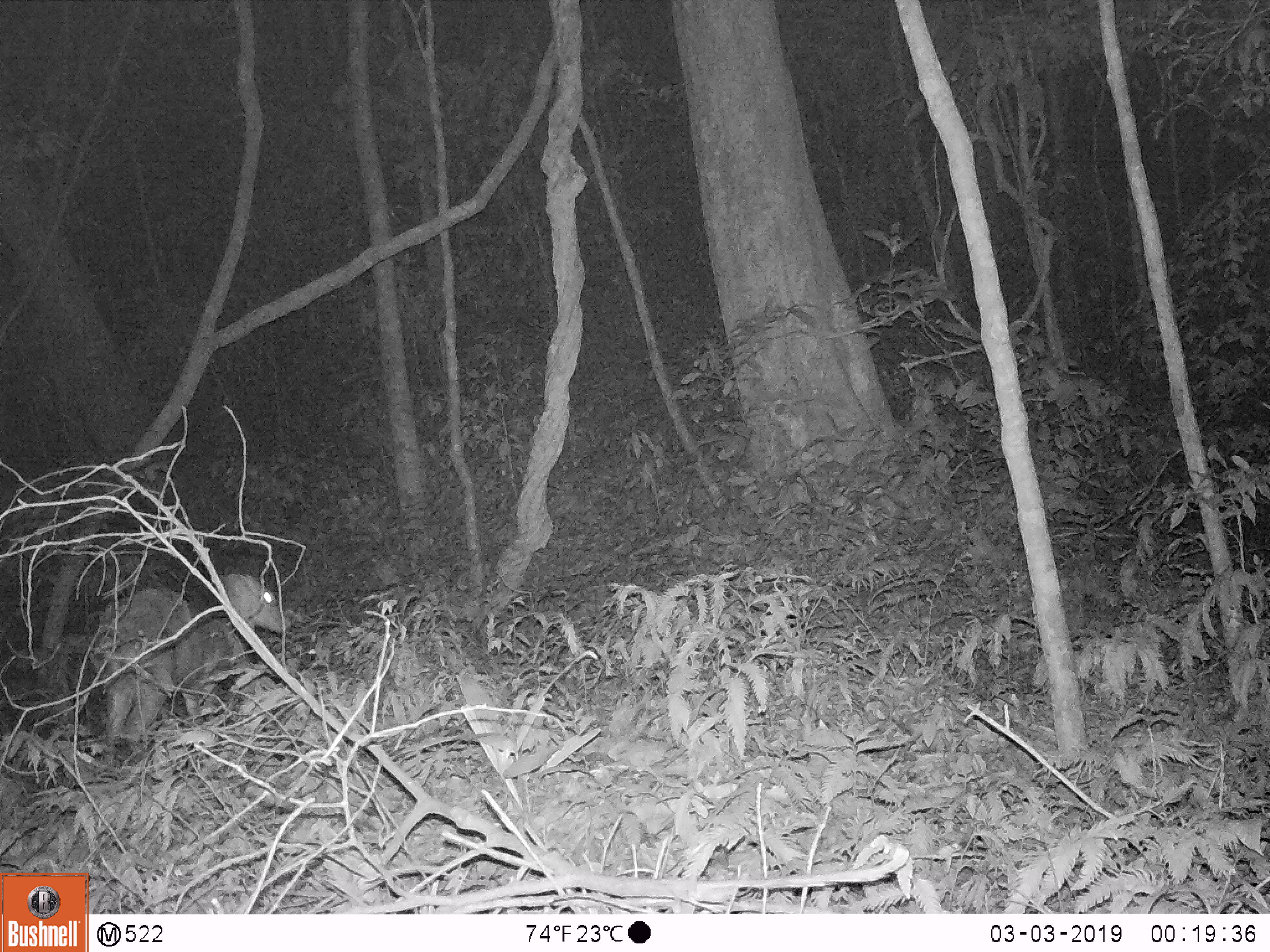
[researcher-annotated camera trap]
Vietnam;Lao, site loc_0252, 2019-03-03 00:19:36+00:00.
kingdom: Animalia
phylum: Chordata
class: Mammalia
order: Artiodactyla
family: Cervidae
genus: Muntiacus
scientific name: Muntiacus rooseveltorum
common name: roosevelt's muntjac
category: roosevelts muntjac group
Roosevelts muntjac group (roosevelt's muntjac) (Muntiacus rooseveltorum). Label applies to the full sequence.